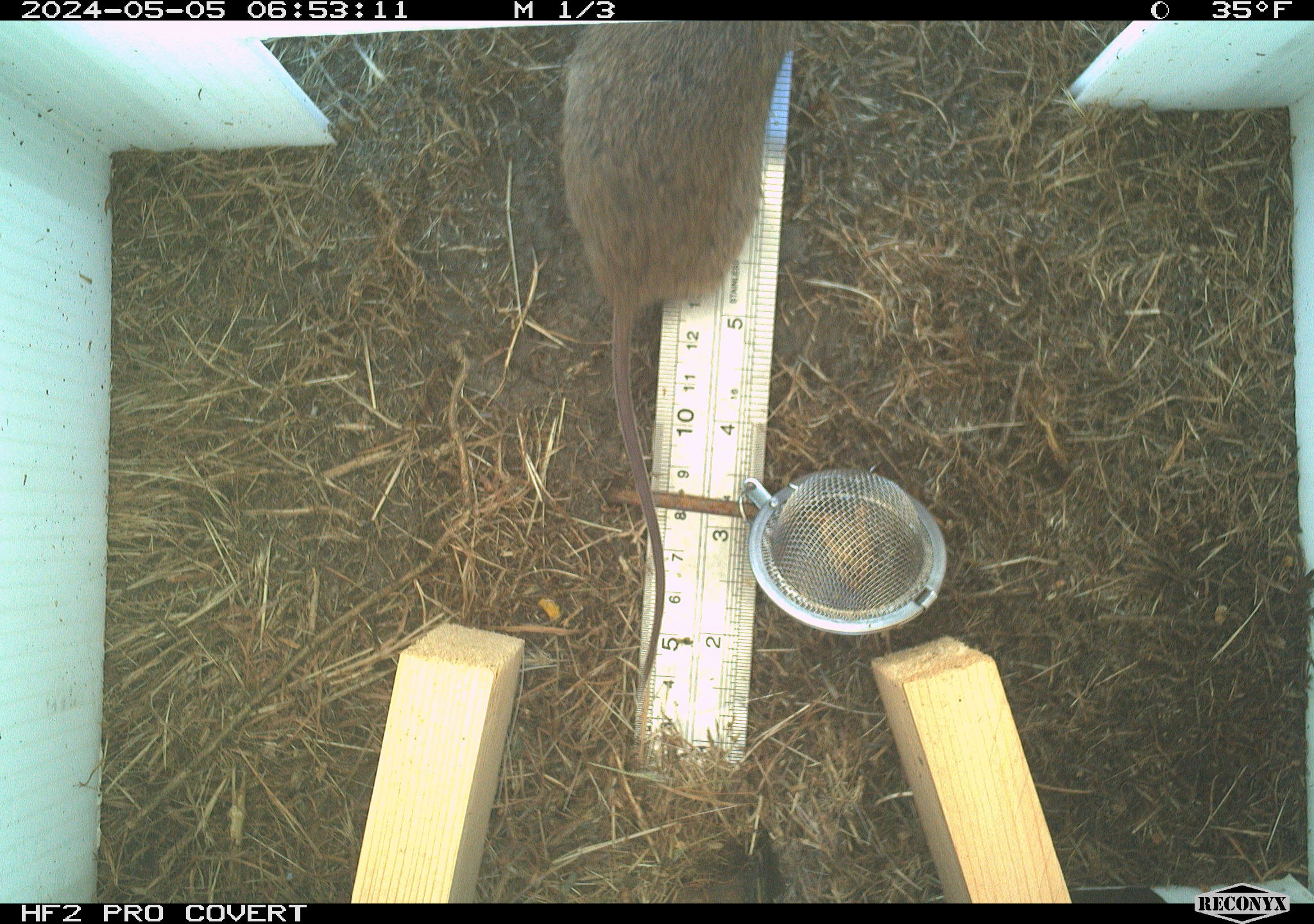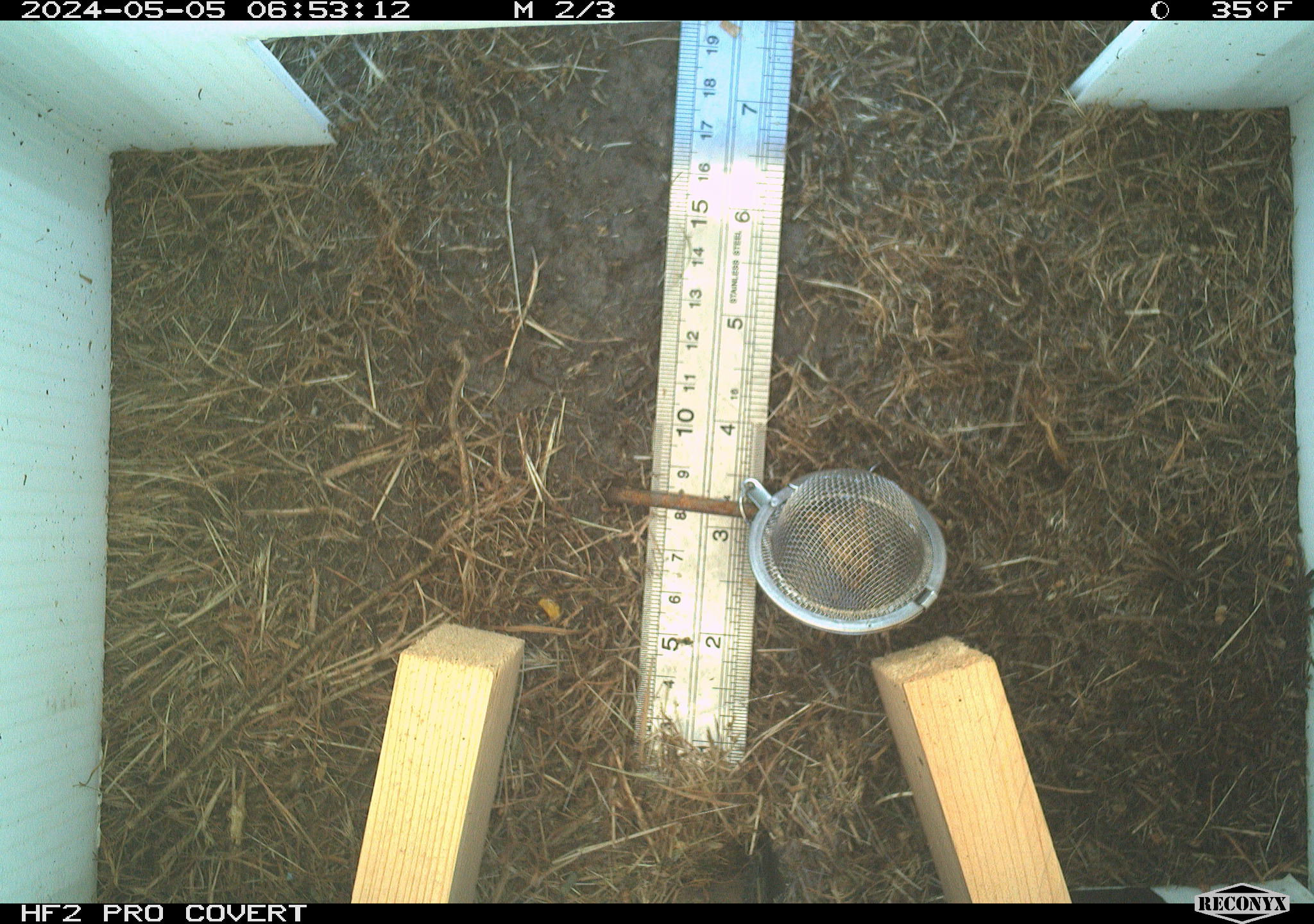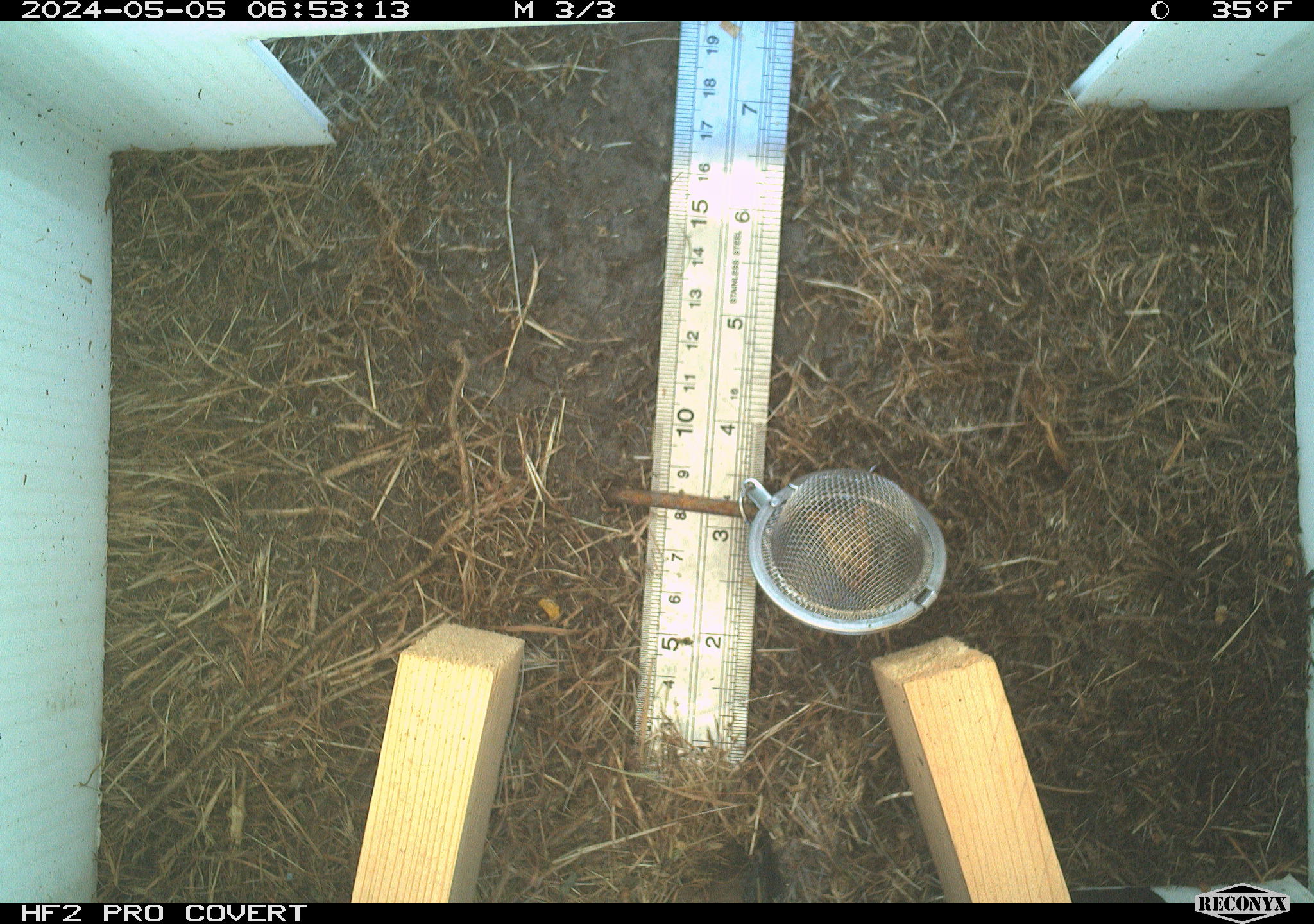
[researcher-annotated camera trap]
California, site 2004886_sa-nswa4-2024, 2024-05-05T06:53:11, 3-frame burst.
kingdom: Animalia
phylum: Chordata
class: Mammalia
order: Rodentia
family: Cricetidae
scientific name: Arvicolinae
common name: voles, lemmings, and muskrats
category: arvicolinae subfamily